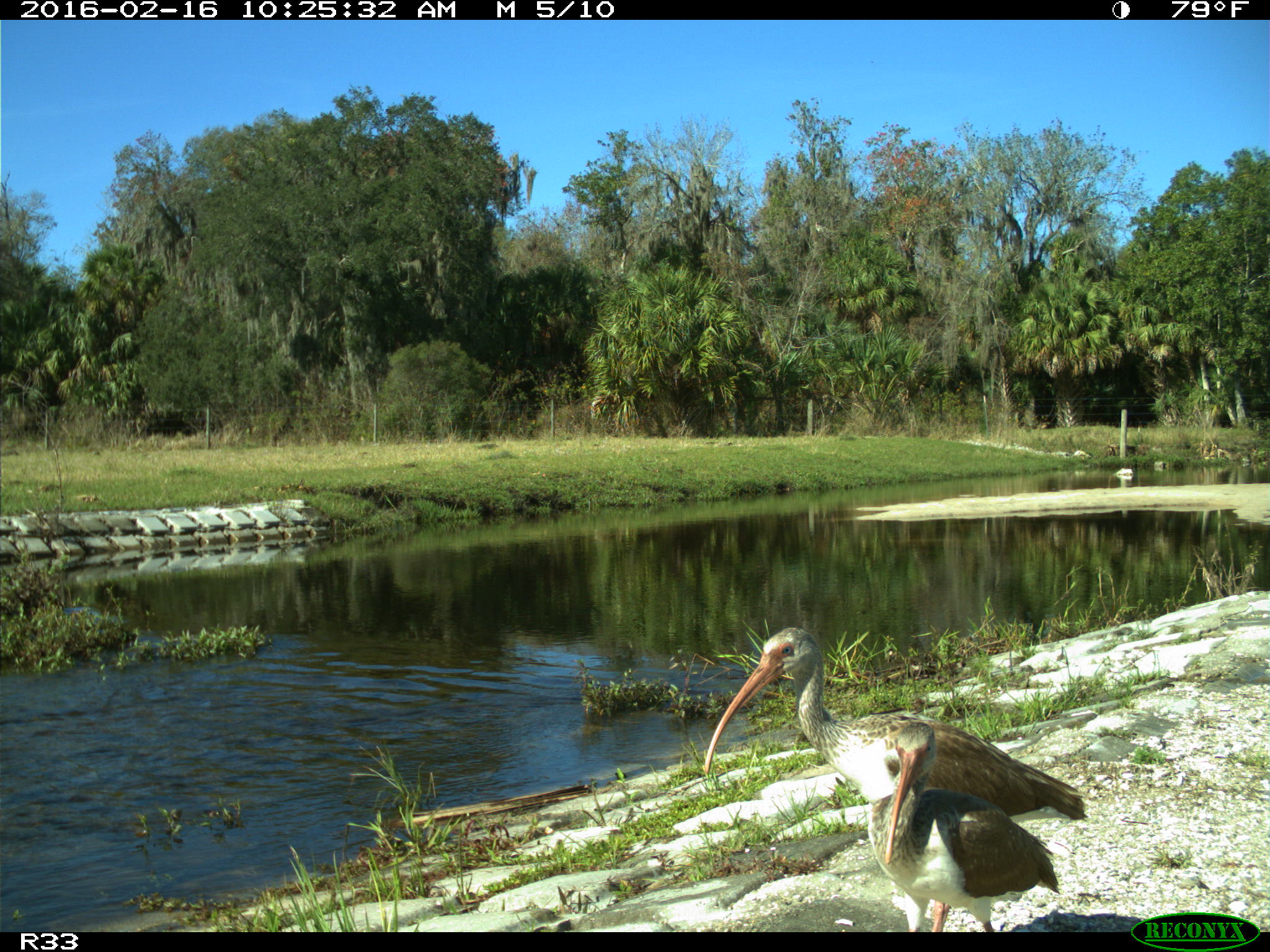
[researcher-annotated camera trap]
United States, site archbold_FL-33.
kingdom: Animalia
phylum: Chordata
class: Aves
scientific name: Aves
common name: birds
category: unidentified bird